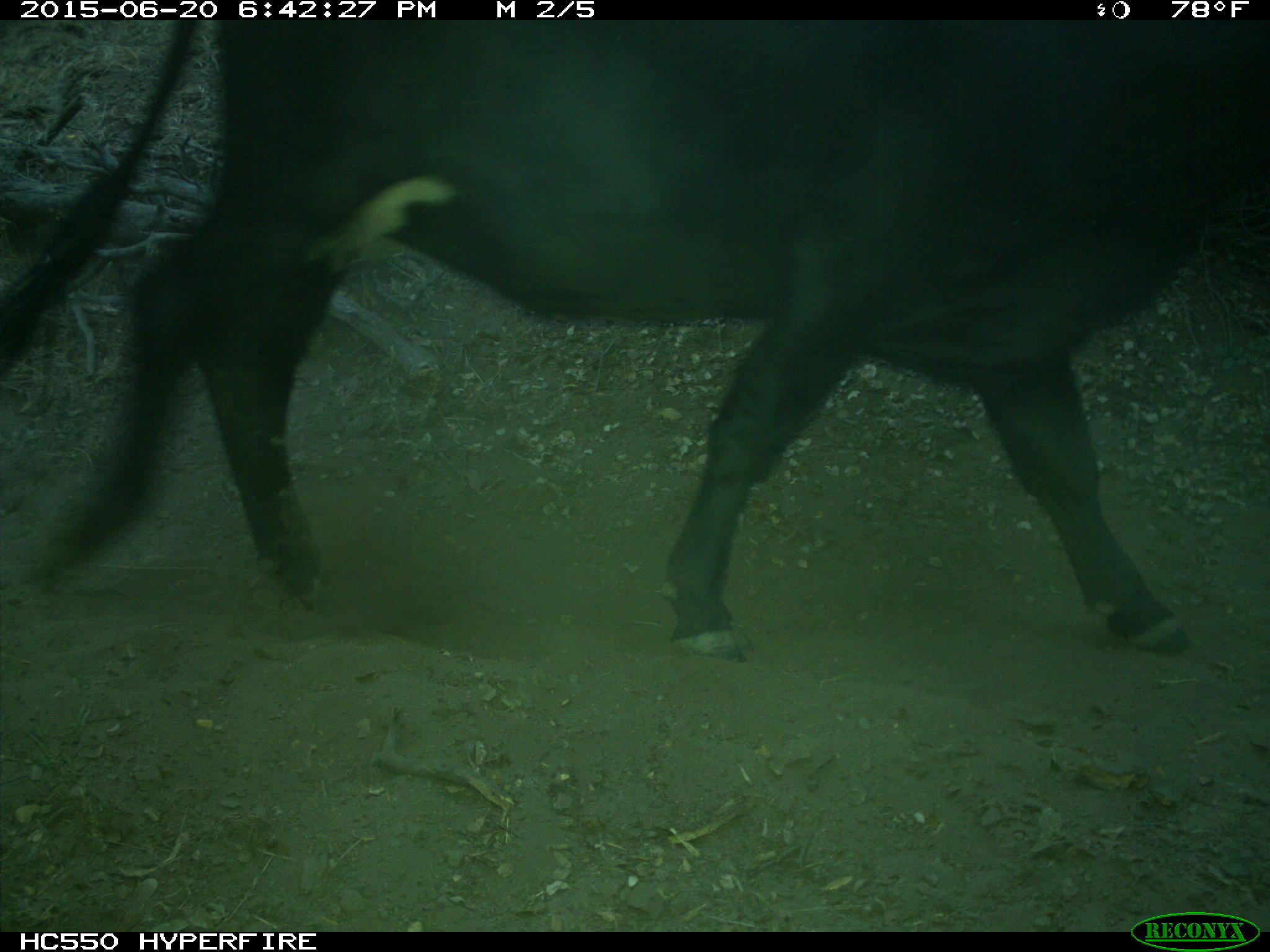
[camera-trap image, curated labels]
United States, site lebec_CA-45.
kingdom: Animalia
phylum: Chordata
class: Mammalia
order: Artiodactyla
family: Bovidae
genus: Bos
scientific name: Bos taurus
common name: domestic cow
Bos taurus (domestic cow).